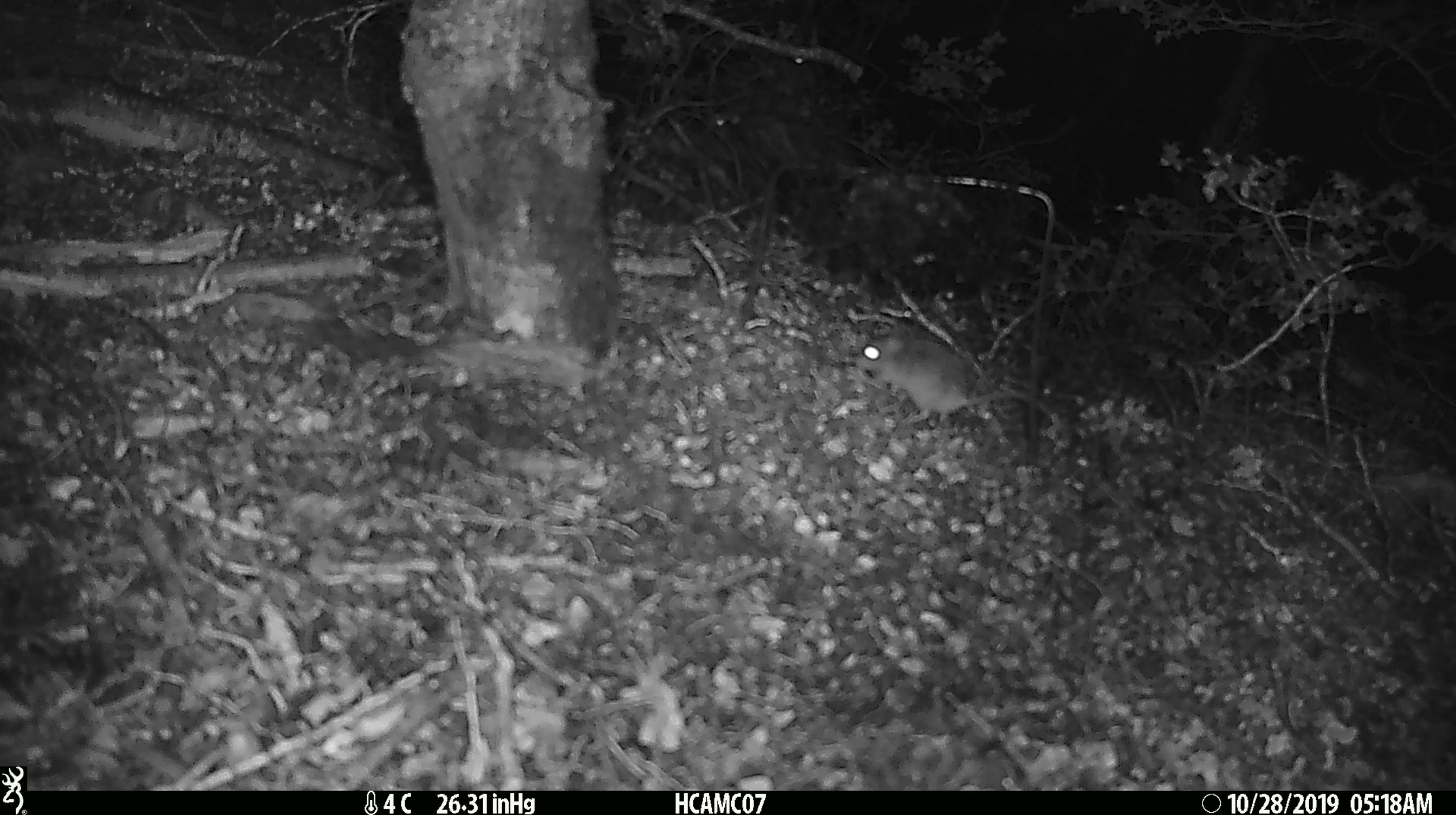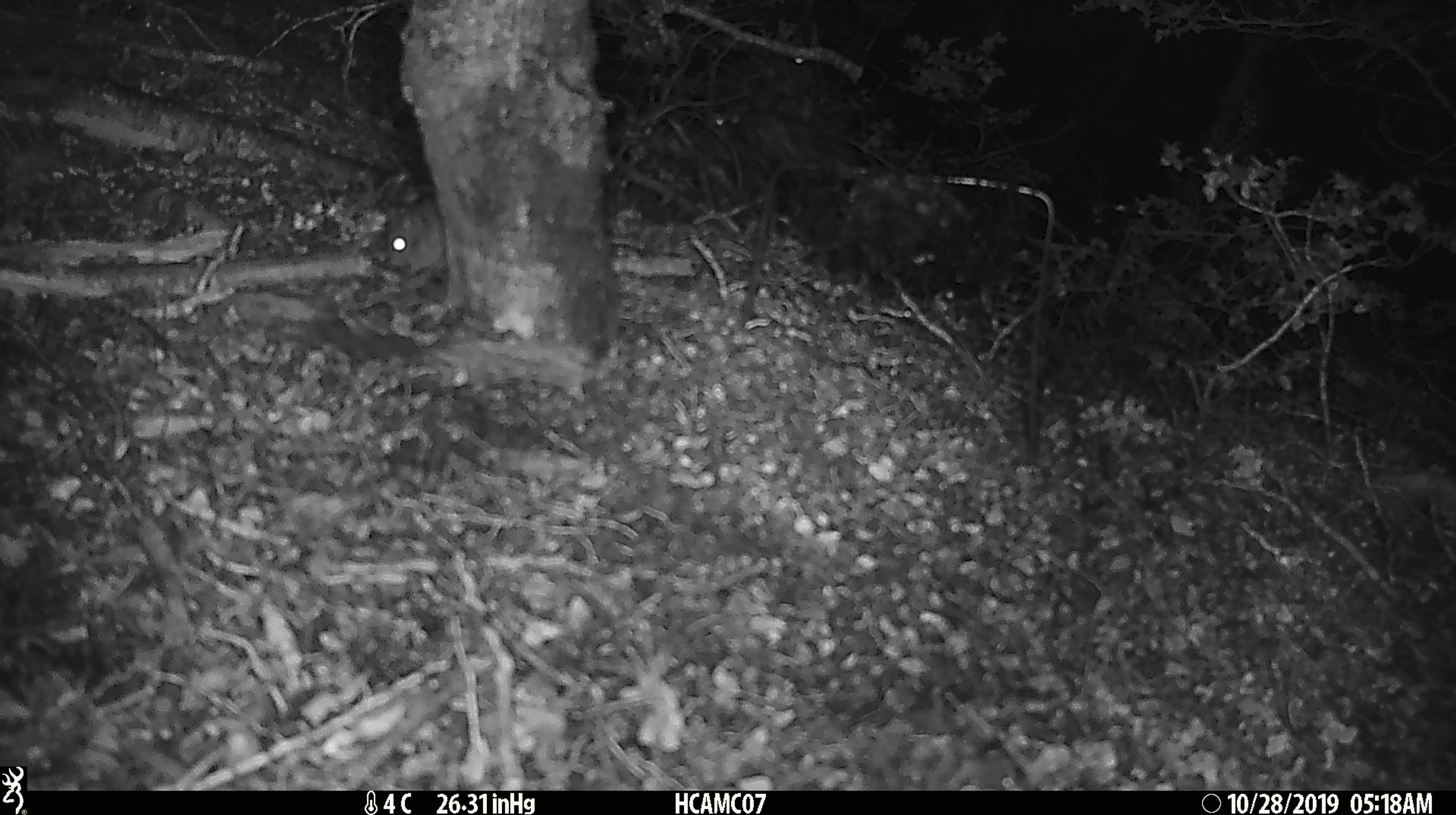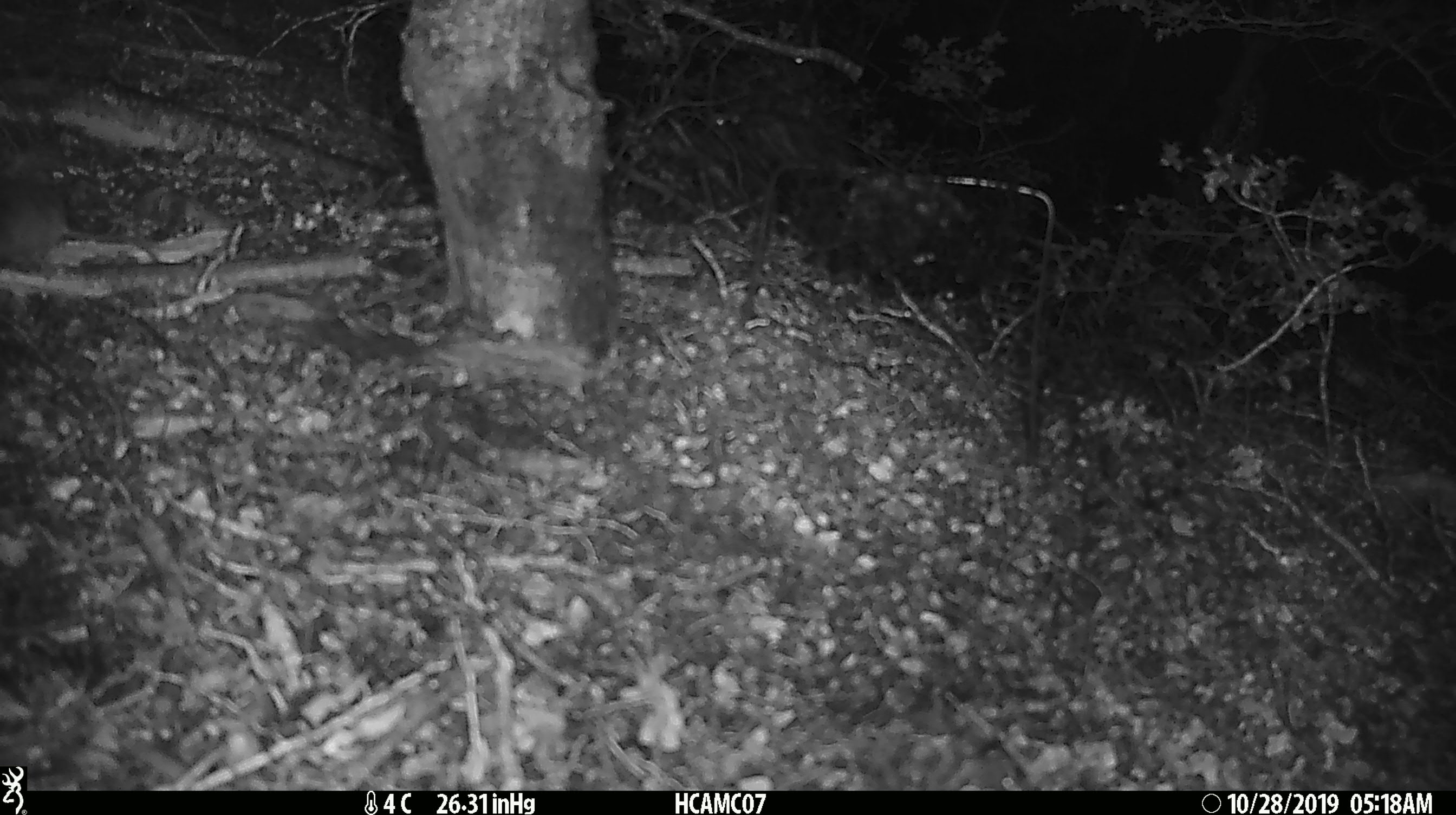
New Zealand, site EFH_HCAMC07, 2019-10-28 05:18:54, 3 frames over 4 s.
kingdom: Animalia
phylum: Chordata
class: Mammalia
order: Rodentia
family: Muridae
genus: Mus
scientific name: Mus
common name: mouse